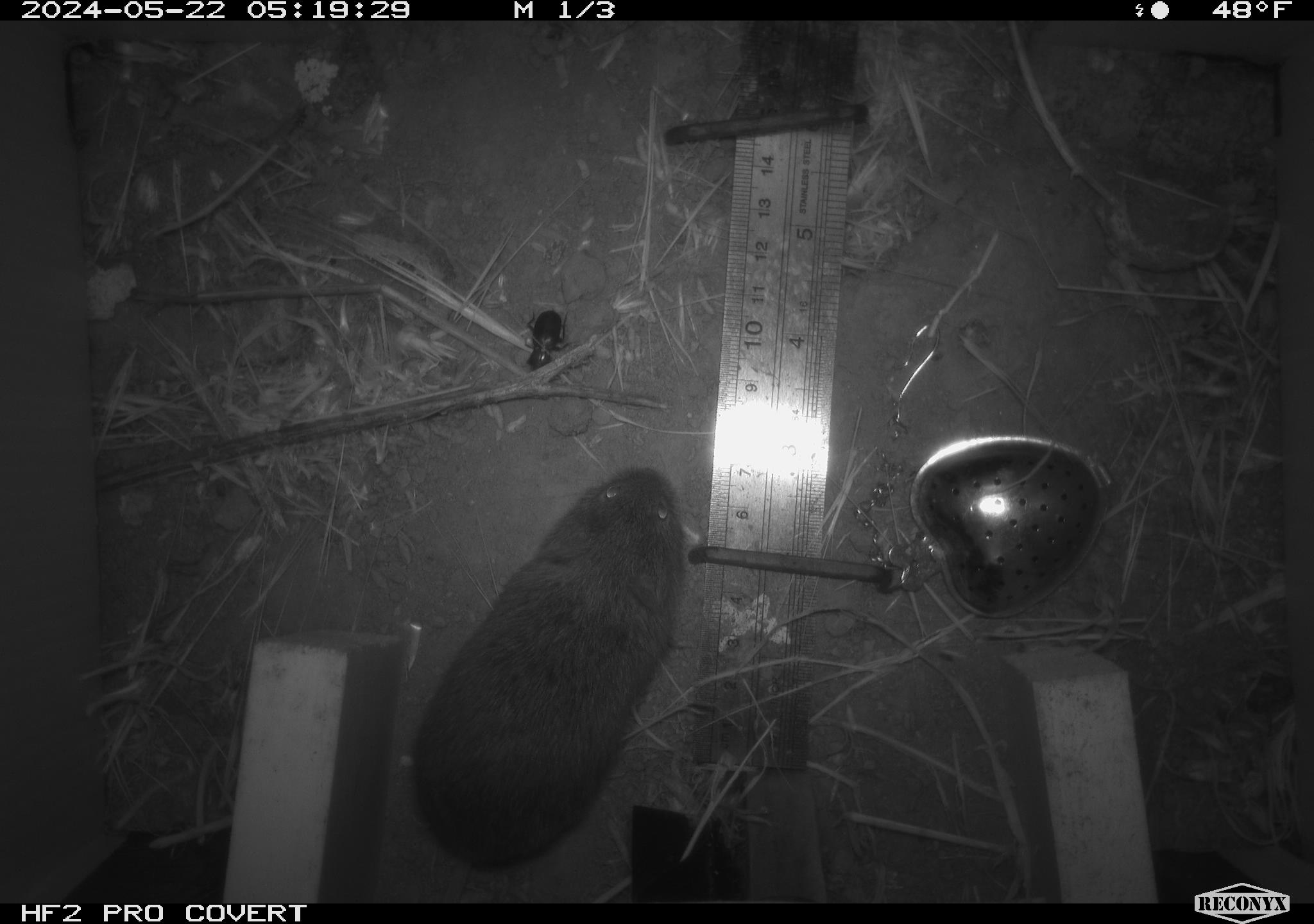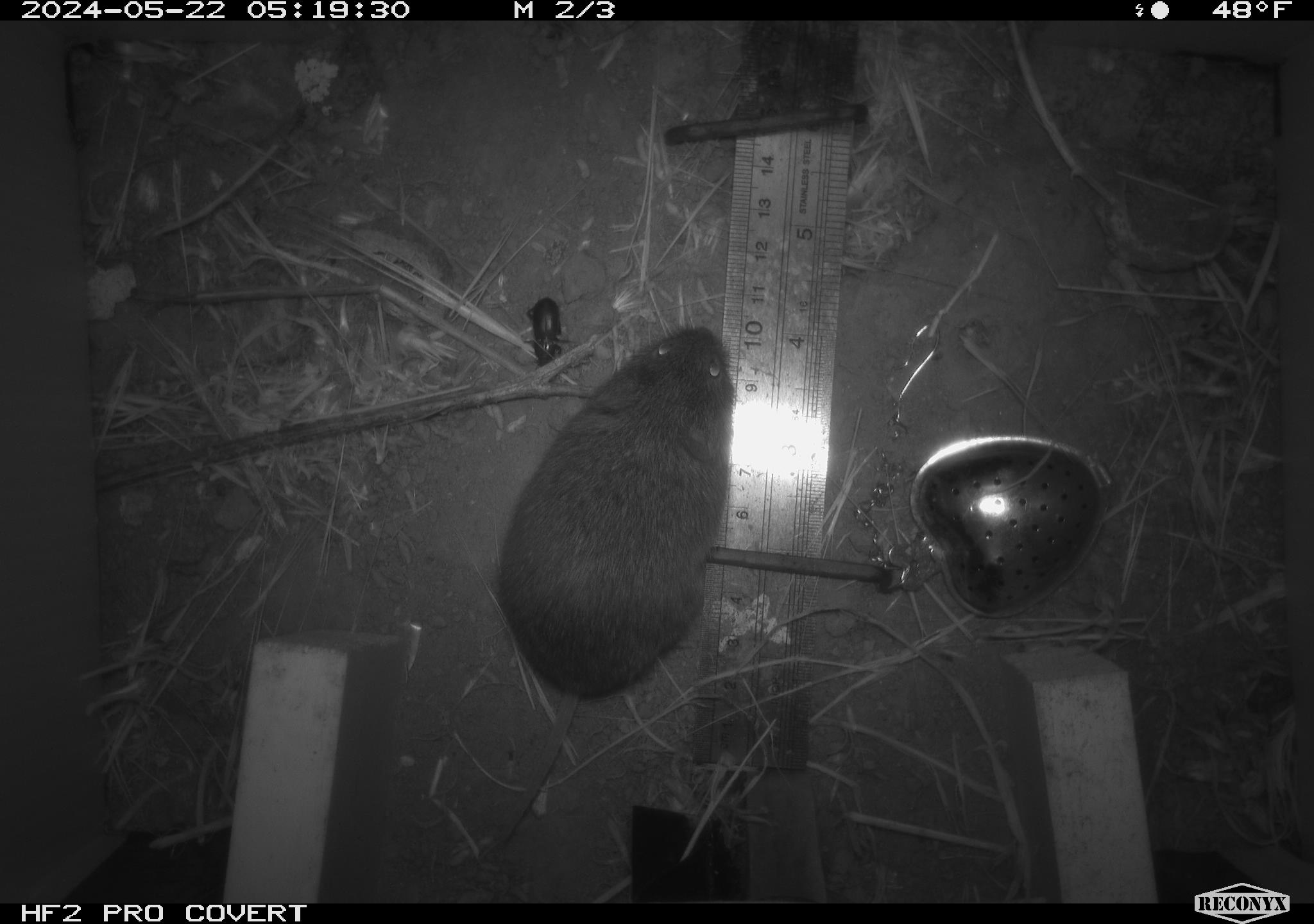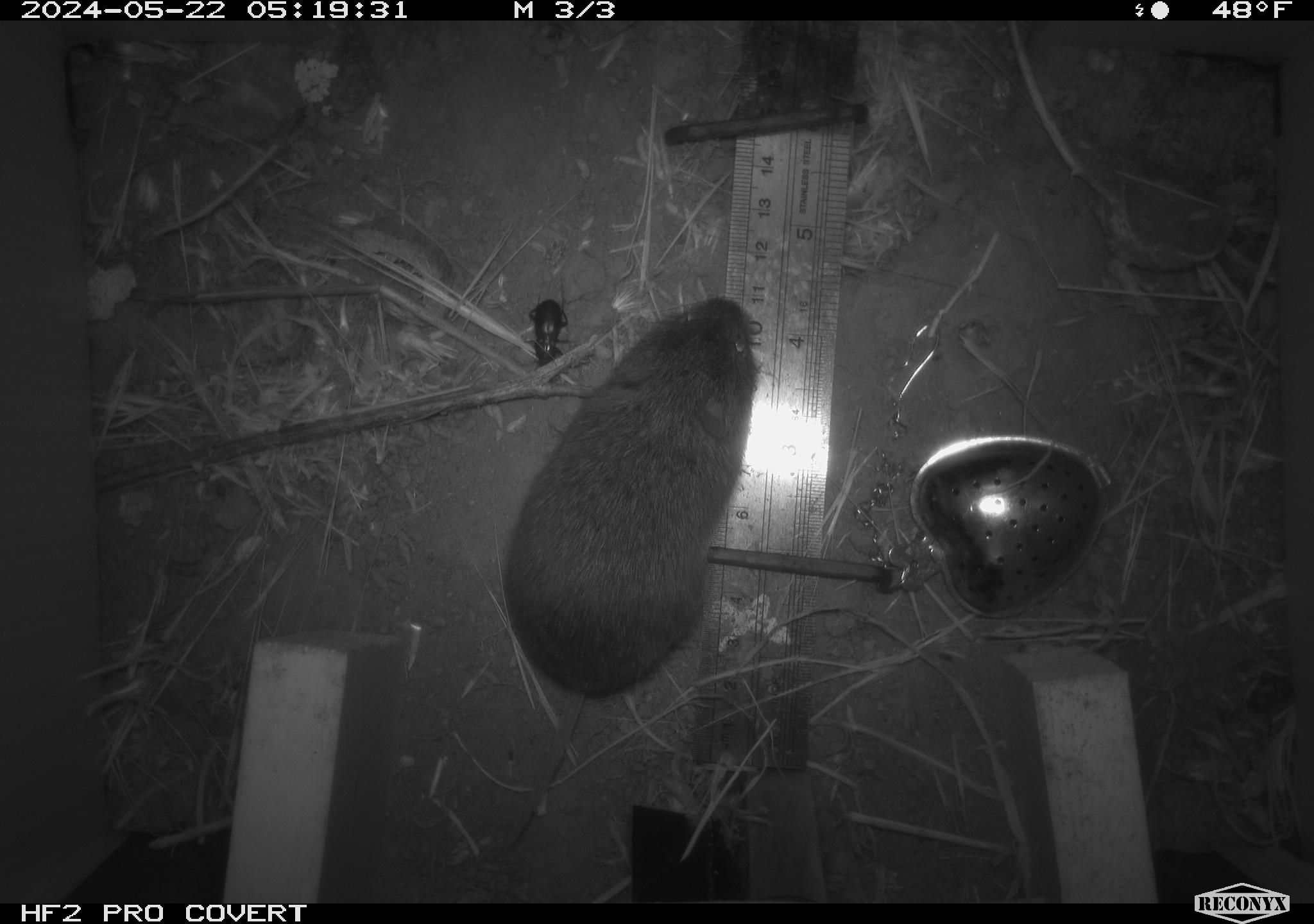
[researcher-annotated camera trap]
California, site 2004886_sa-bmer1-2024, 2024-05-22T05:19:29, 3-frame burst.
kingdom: Animalia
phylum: Chordata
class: Mammalia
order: Rodentia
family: Cricetidae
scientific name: Arvicolinae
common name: voles, lemmings, and muskrats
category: arvicolinae subfamily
Arvicolinae subfamily (voles, lemmings, and muskrats) (Arvicolinae).